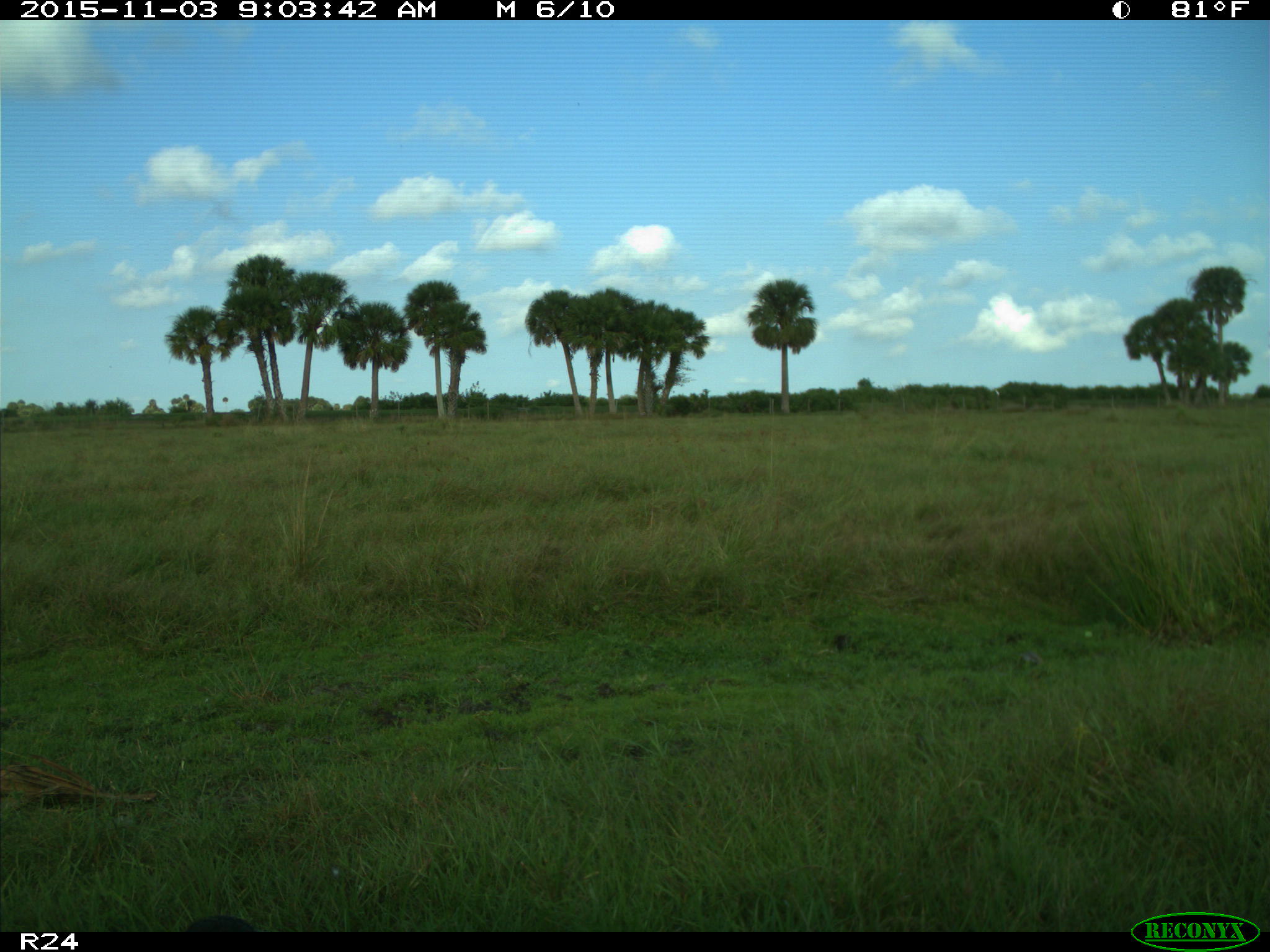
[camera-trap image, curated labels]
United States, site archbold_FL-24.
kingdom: Animalia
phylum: Chordata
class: Aves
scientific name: Aves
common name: birds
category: unidentified bird